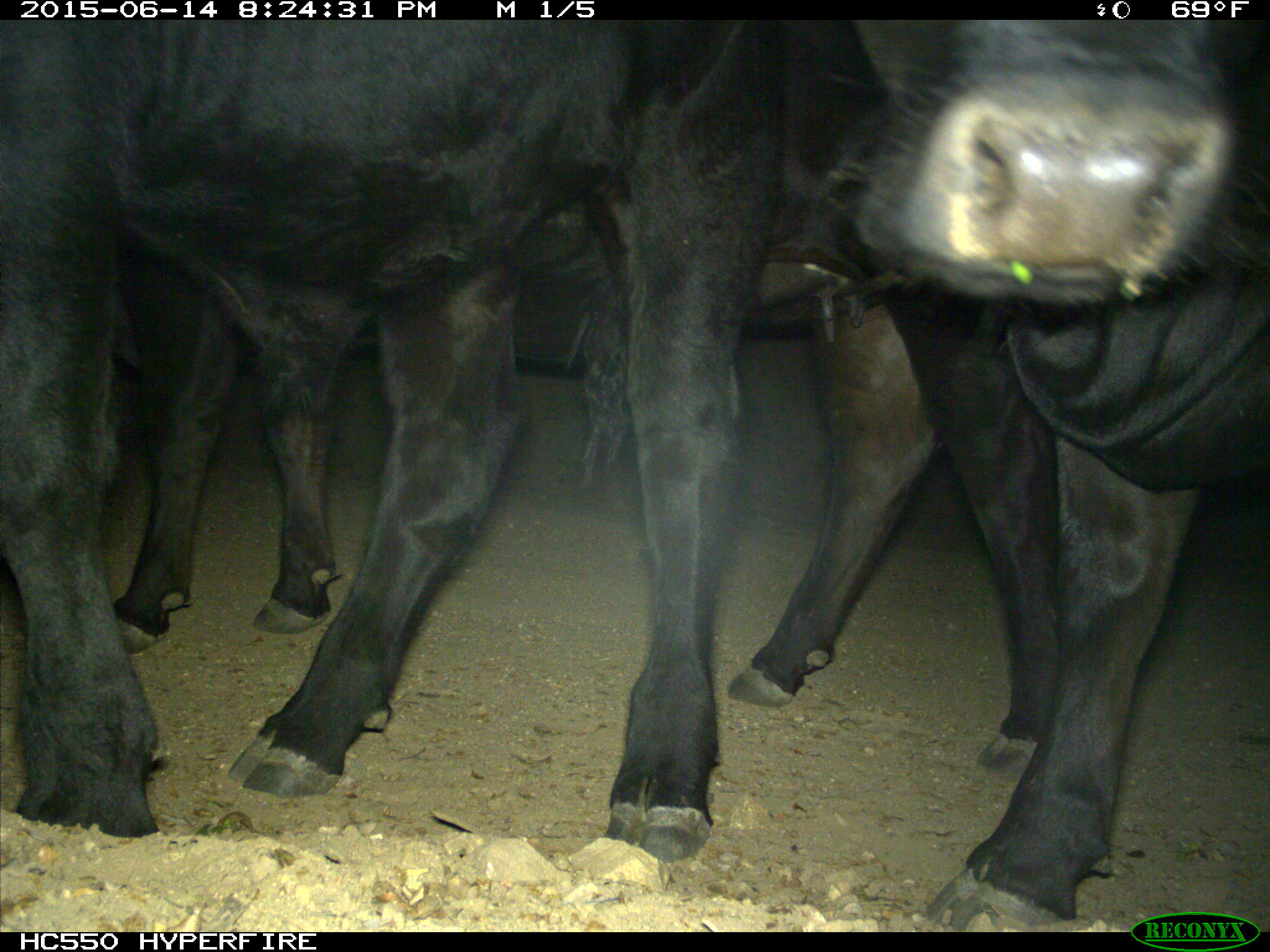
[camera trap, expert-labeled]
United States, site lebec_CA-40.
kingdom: Animalia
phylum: Chordata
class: Mammalia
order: Artiodactyla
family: Bovidae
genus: Bos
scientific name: Bos taurus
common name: domestic cow